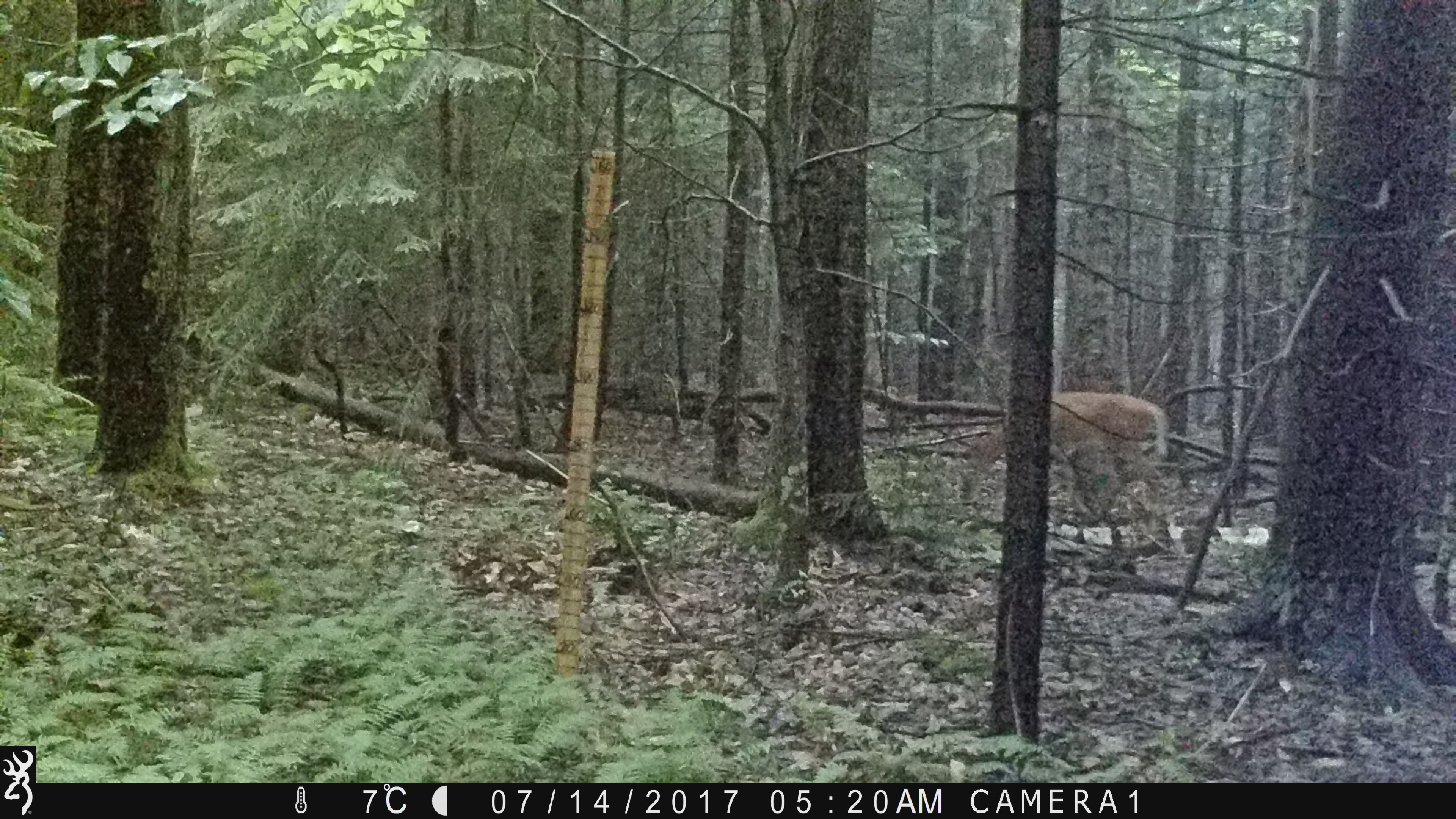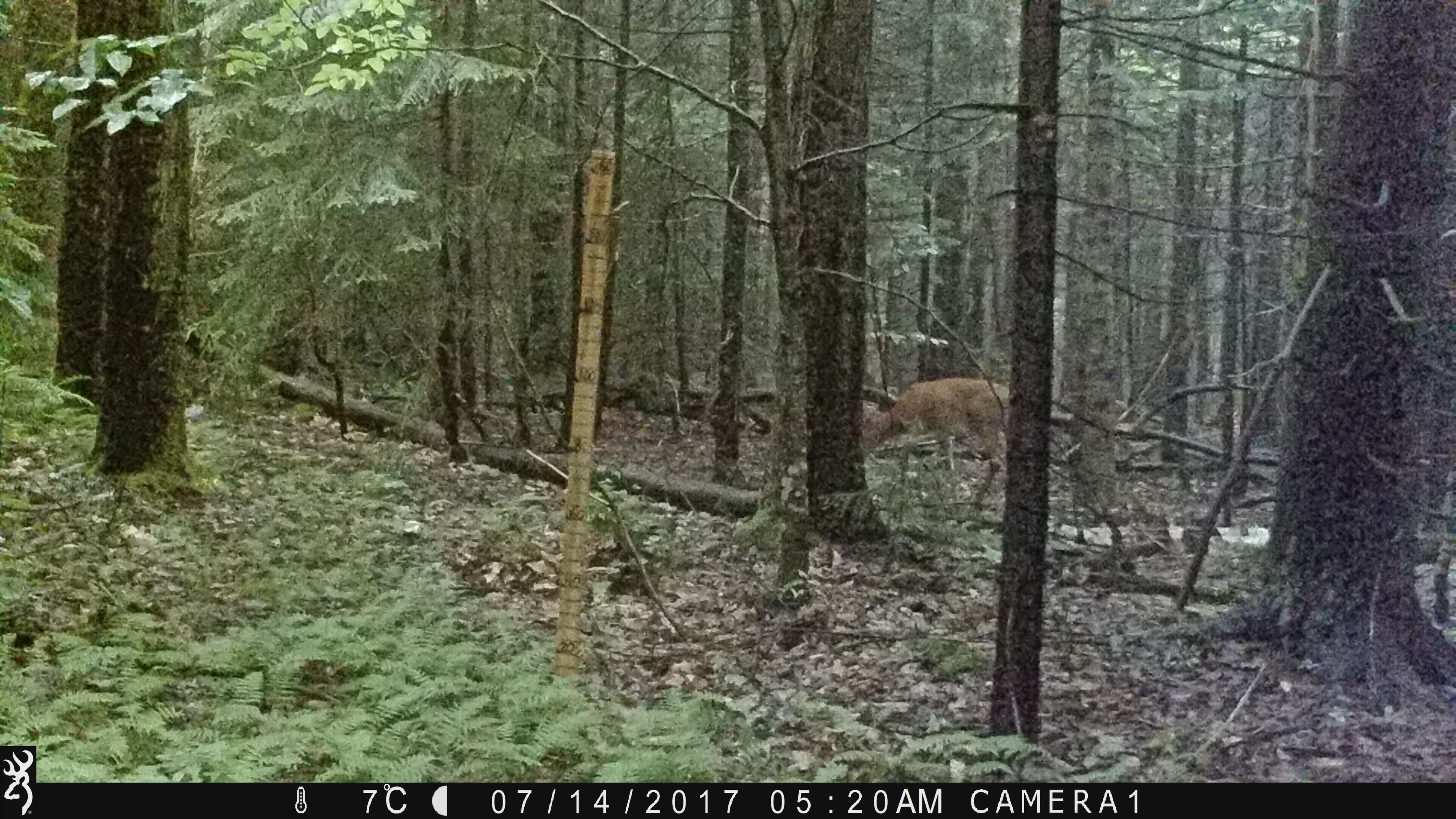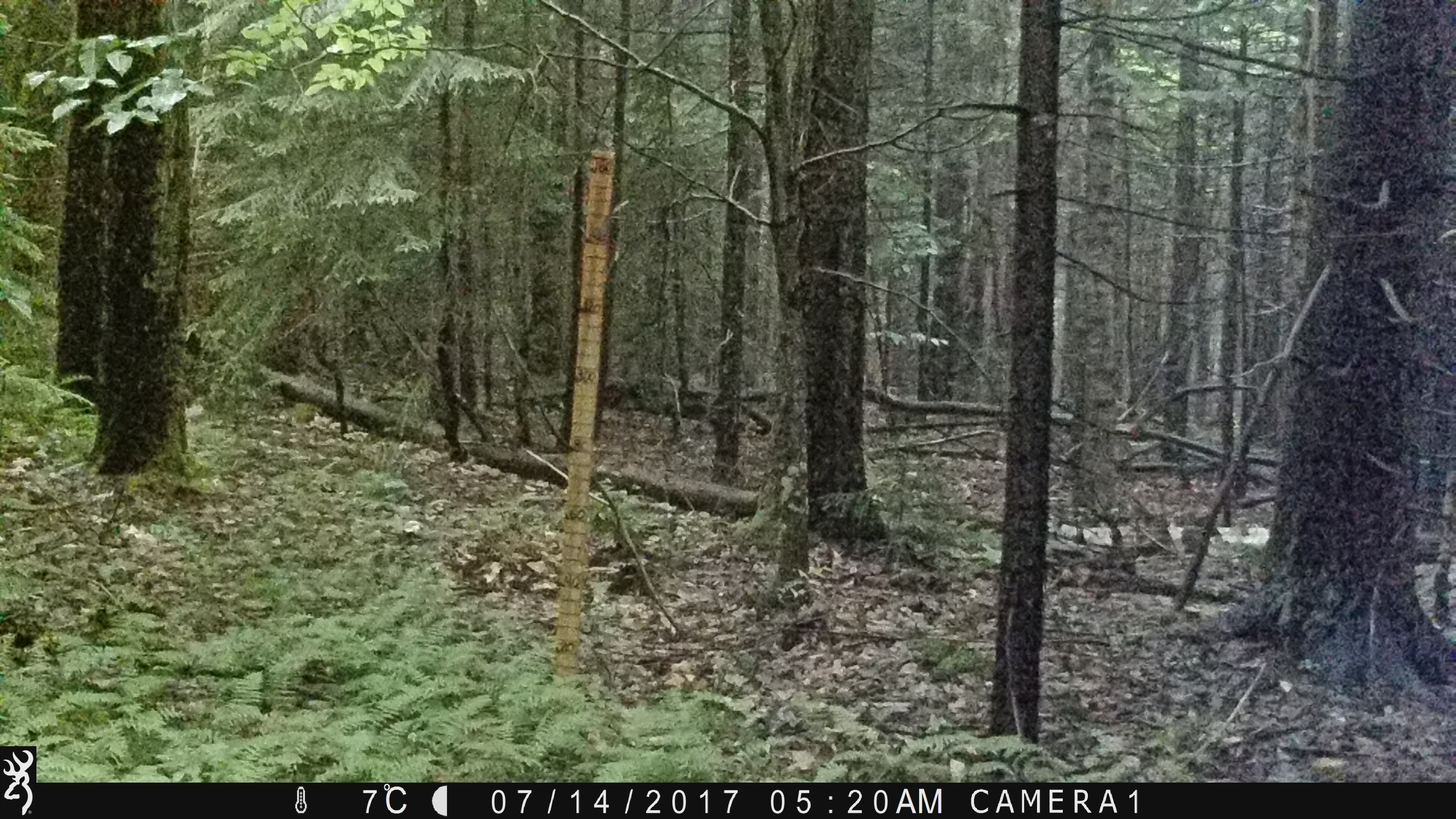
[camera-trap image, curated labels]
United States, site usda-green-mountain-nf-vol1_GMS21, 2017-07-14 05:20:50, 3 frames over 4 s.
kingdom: Animalia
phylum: Chordata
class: Mammalia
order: Artiodactyla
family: Cervidae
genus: Odocoileus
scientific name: Odocoileus virginianus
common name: white-tailed deer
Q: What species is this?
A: White-tailed deer (Odocoileus virginianus).